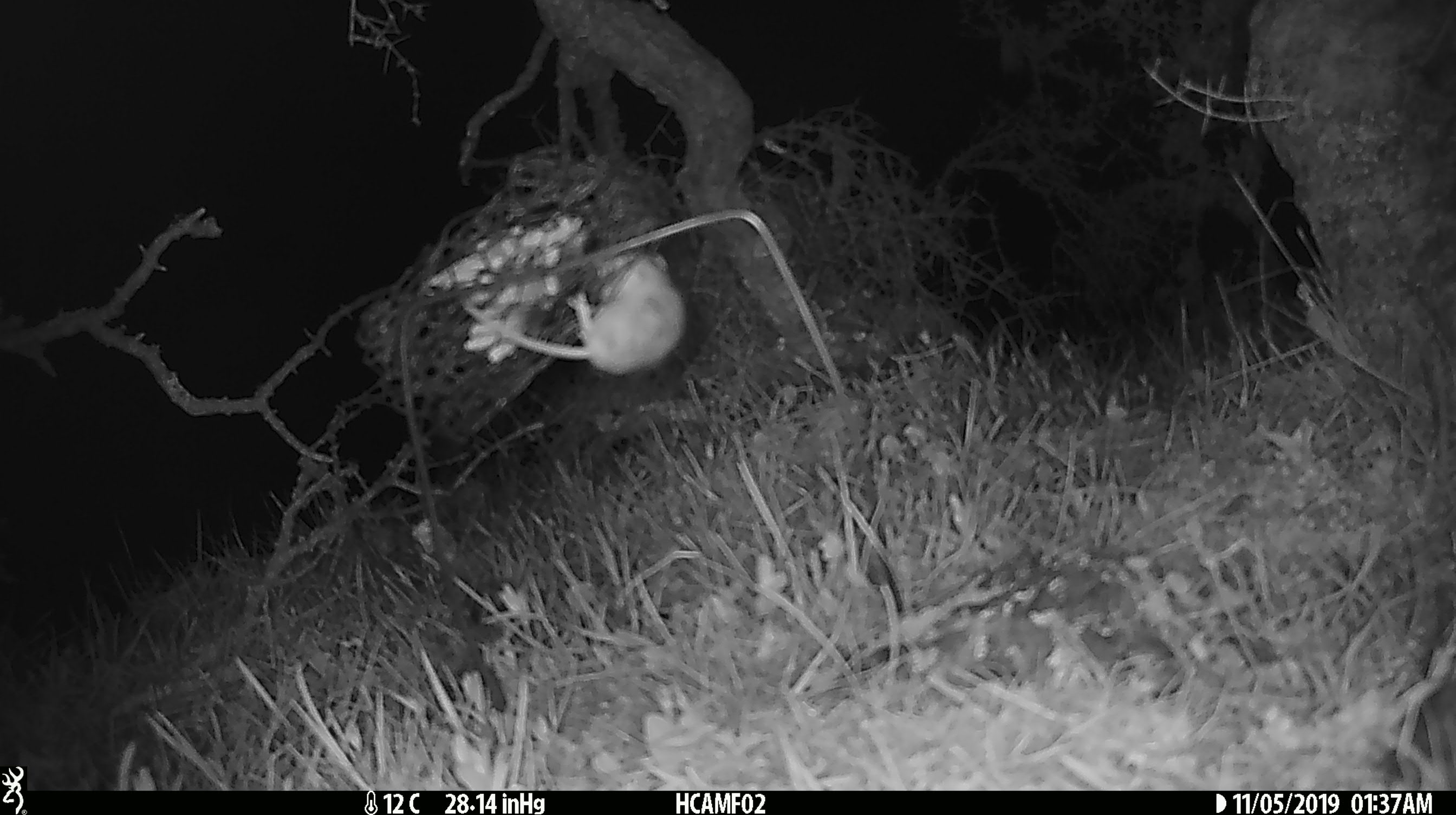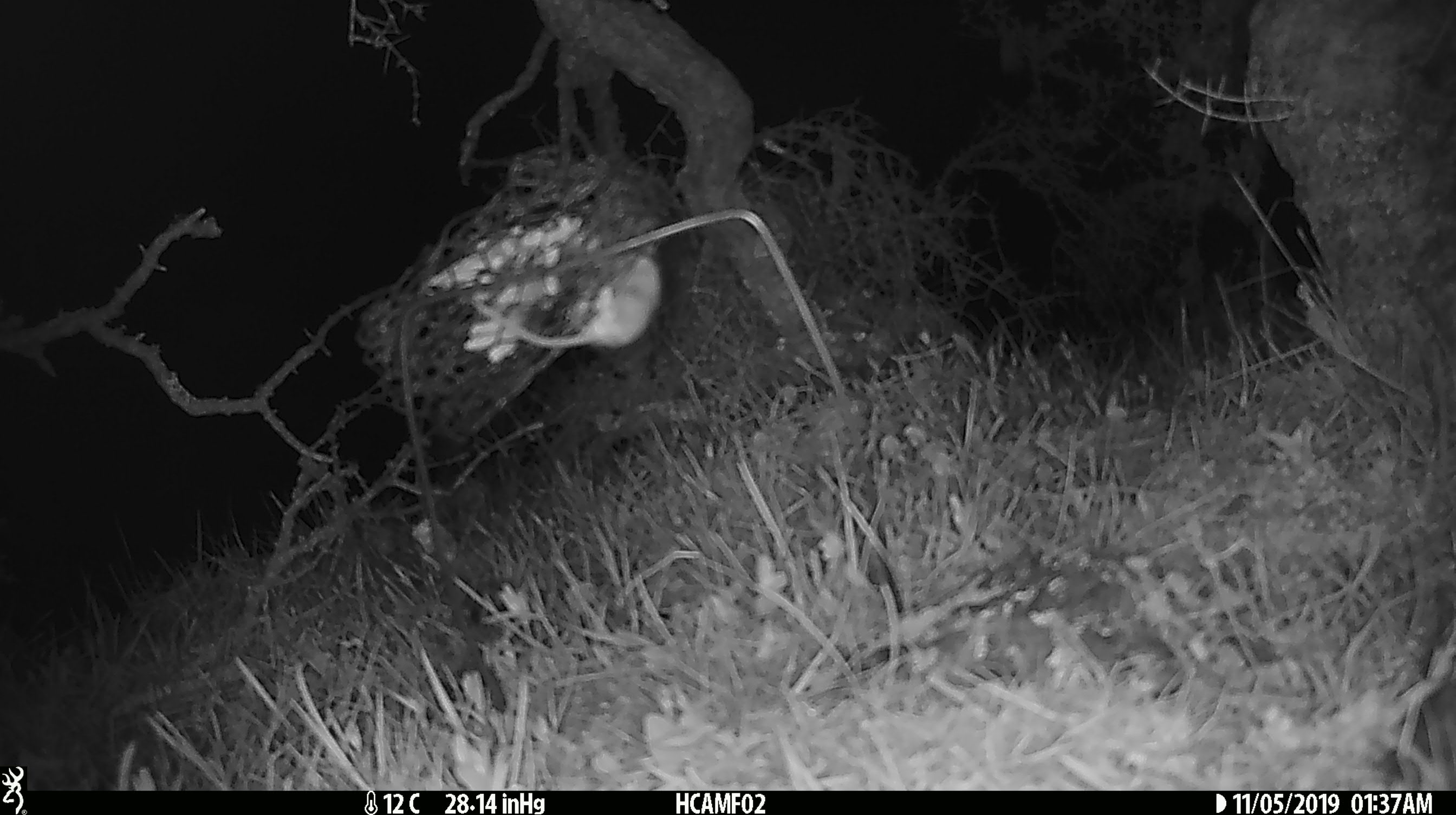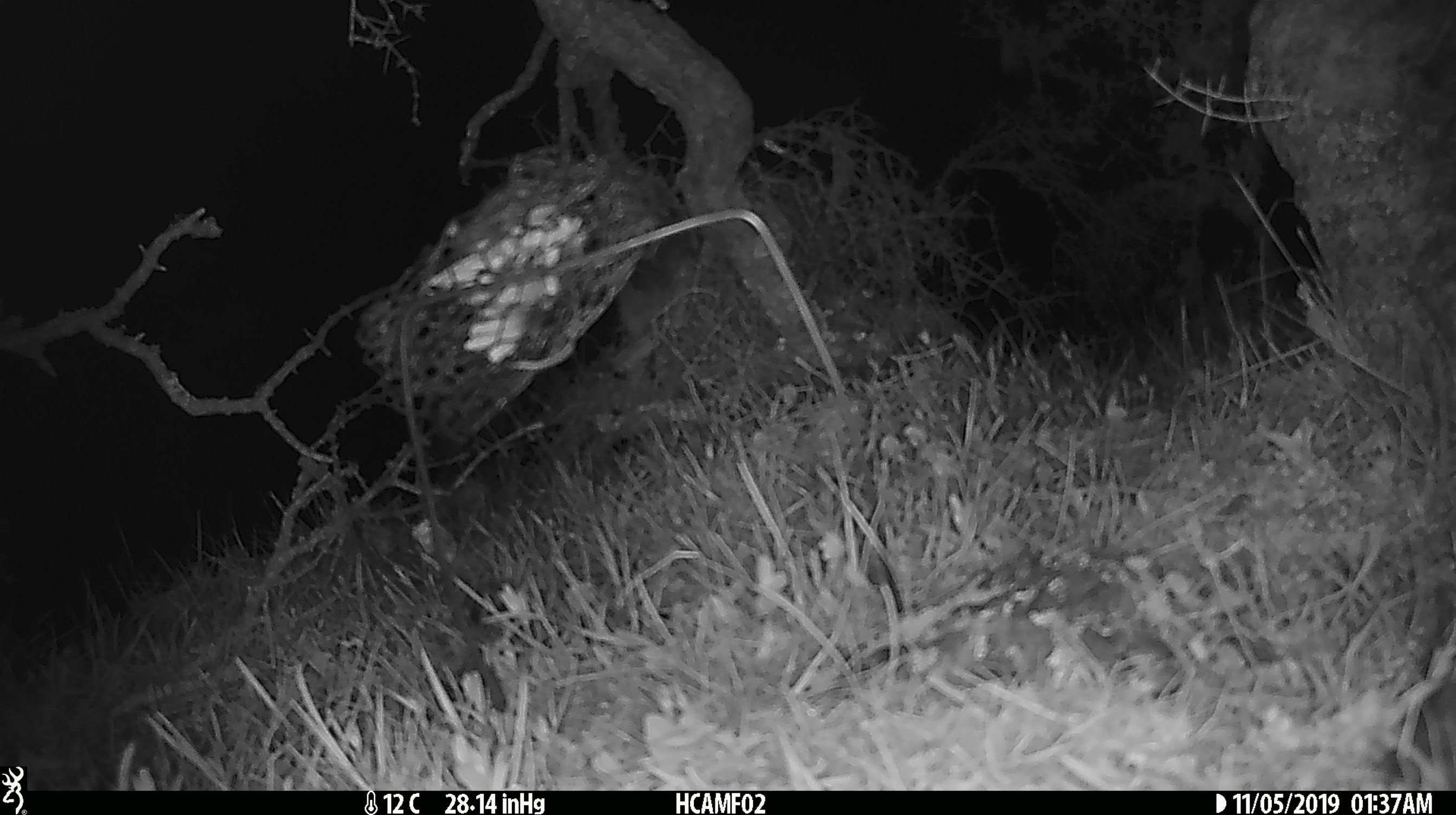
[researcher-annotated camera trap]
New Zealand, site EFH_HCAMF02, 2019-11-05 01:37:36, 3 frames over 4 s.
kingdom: Animalia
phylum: Chordata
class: Mammalia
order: Rodentia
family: Muridae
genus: Mus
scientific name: Mus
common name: mouse